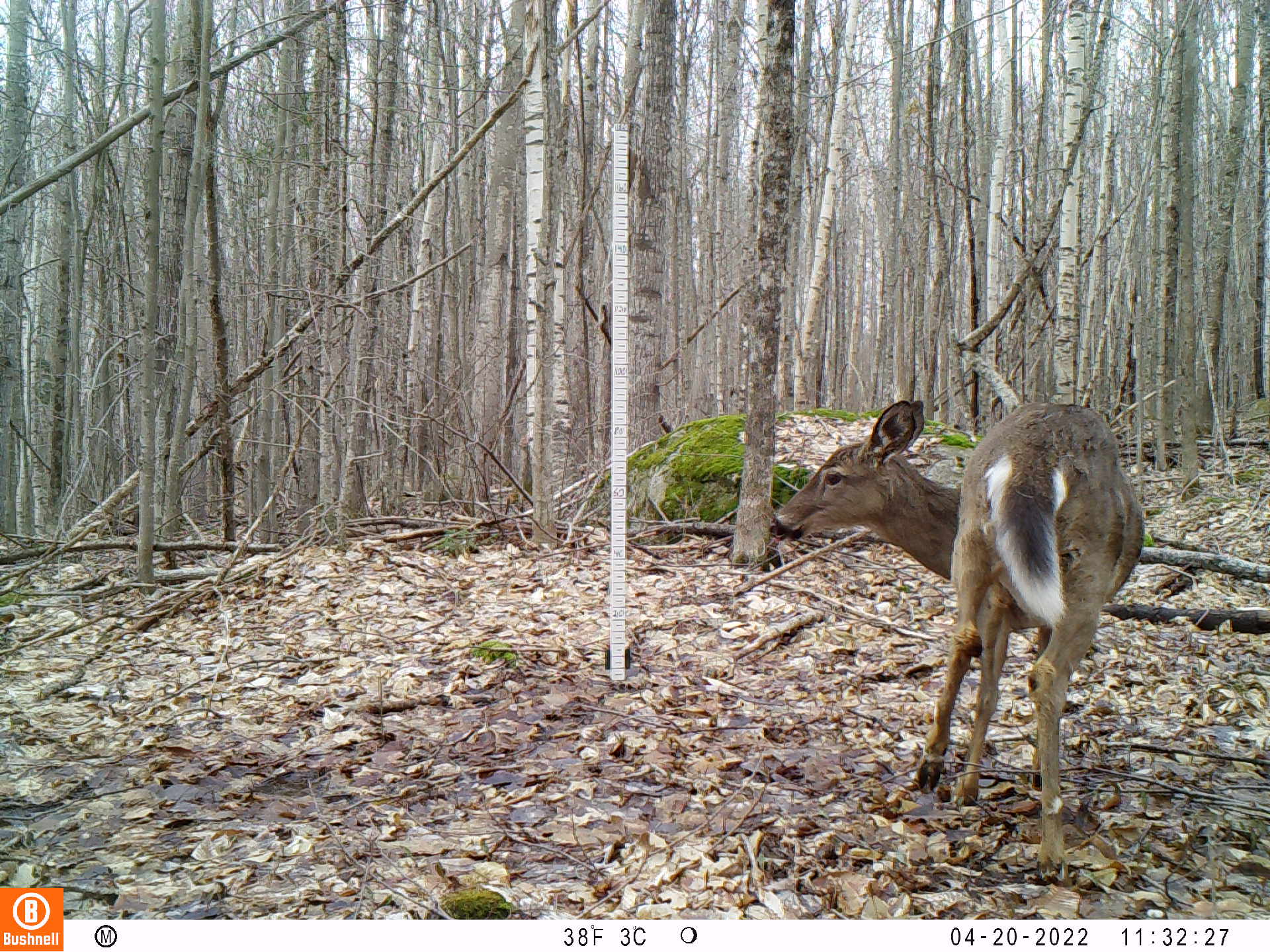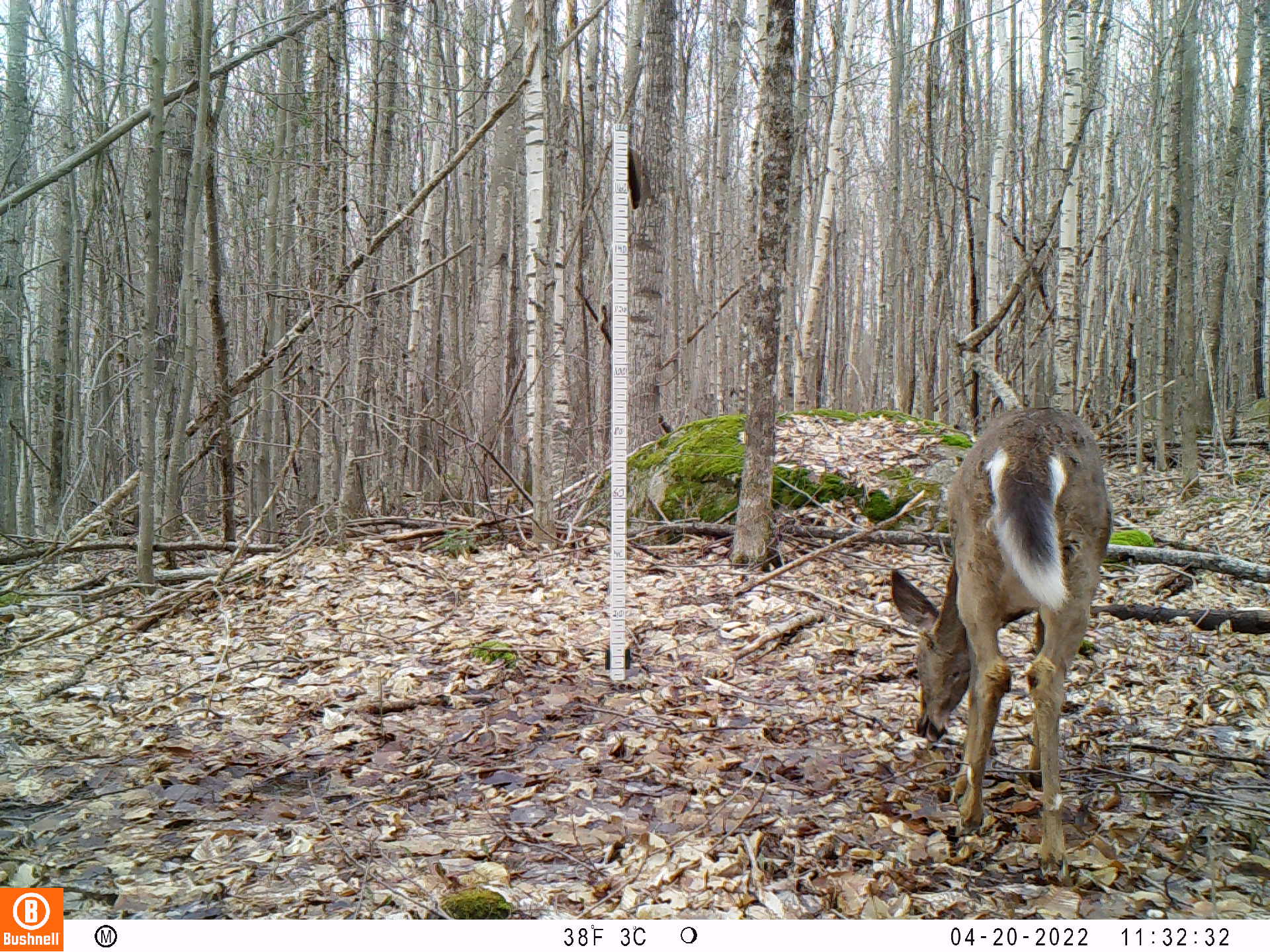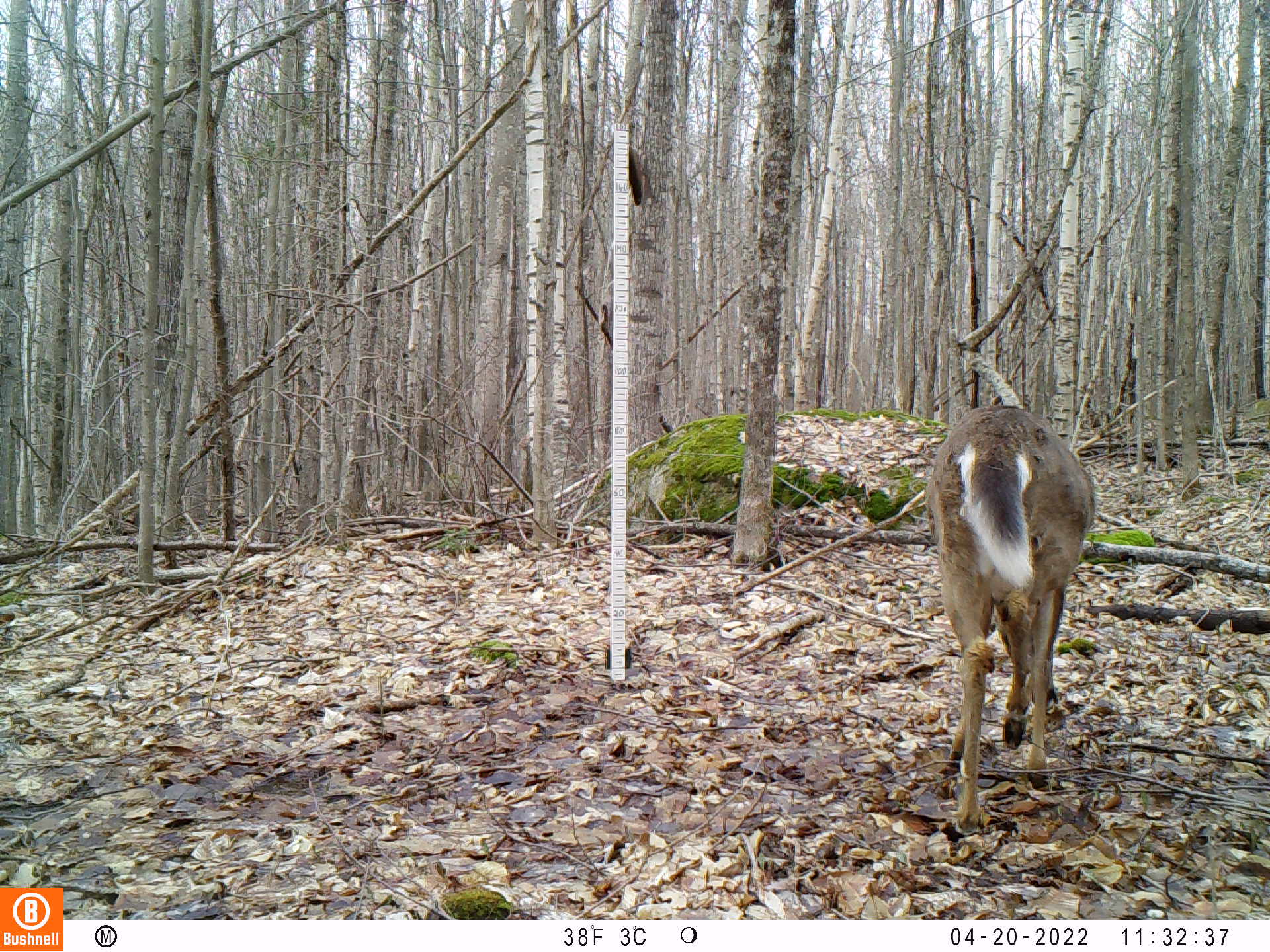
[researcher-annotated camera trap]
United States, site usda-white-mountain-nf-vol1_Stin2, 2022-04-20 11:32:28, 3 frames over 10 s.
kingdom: Animalia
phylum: Chordata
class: Mammalia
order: Artiodactyla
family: Cervidae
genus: Odocoileus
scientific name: Odocoileus virginianus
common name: white-tailed deer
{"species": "white-tailed deer (Odocoileus virginianus)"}